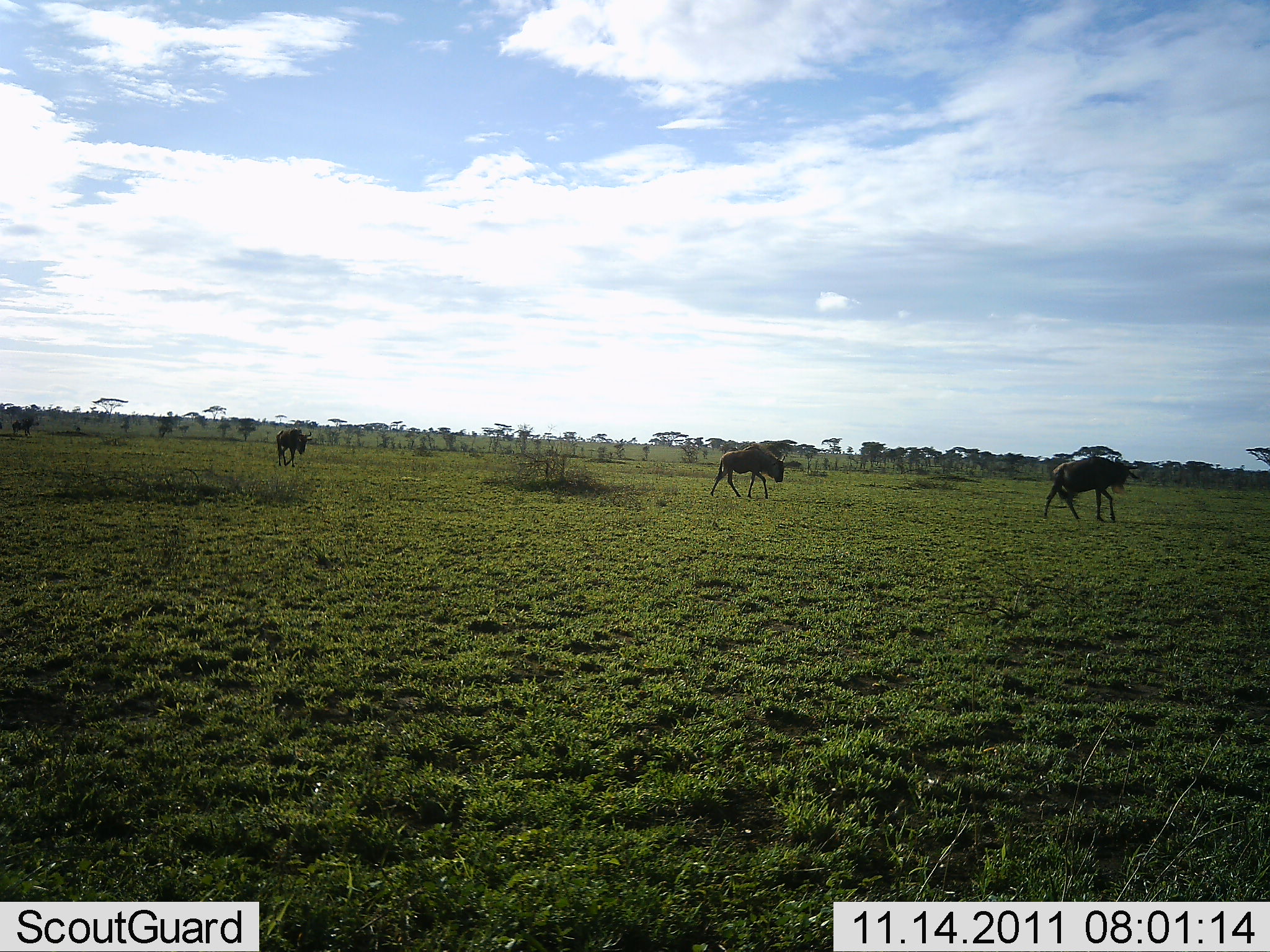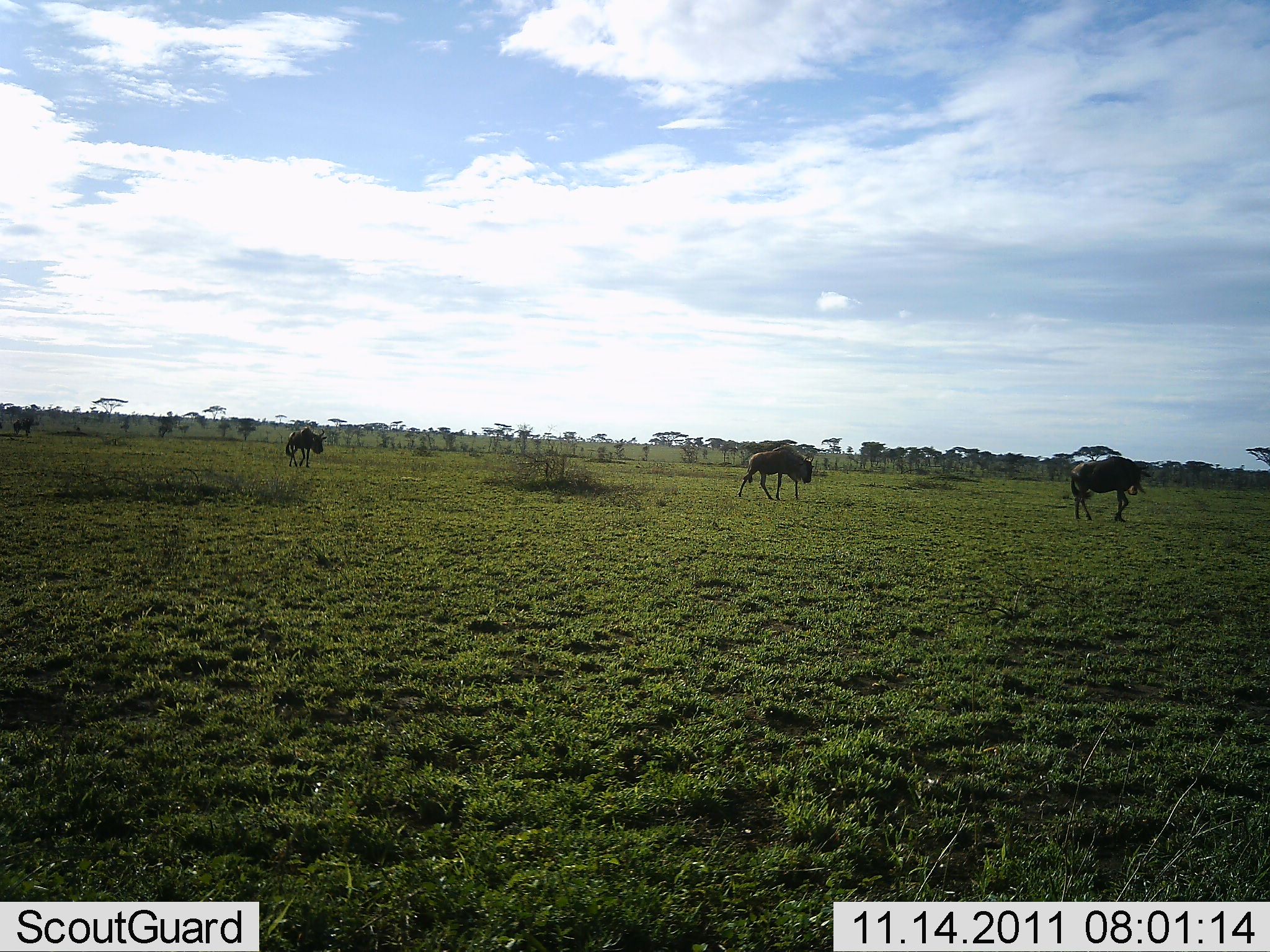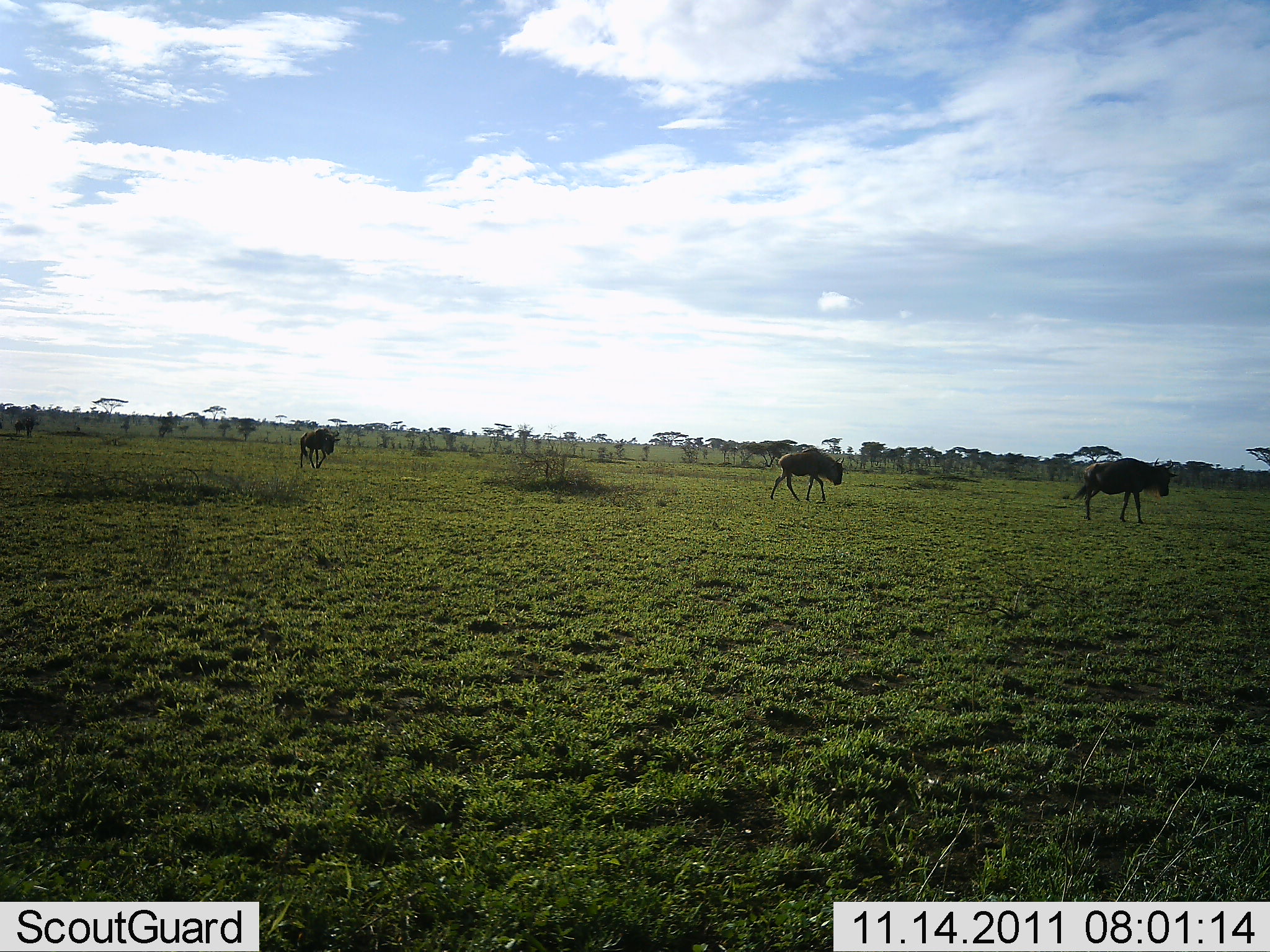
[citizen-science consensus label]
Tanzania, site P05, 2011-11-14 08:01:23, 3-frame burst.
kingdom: Animalia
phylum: Chordata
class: Mammalia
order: Artiodactyla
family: Bovidae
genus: Connochaetes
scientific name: Connochaetes taurinus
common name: blue wildebeest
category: wildebeest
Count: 3.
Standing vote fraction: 0%.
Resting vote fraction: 0%.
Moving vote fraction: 90%.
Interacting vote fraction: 0%.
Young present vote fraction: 10%.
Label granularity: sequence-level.